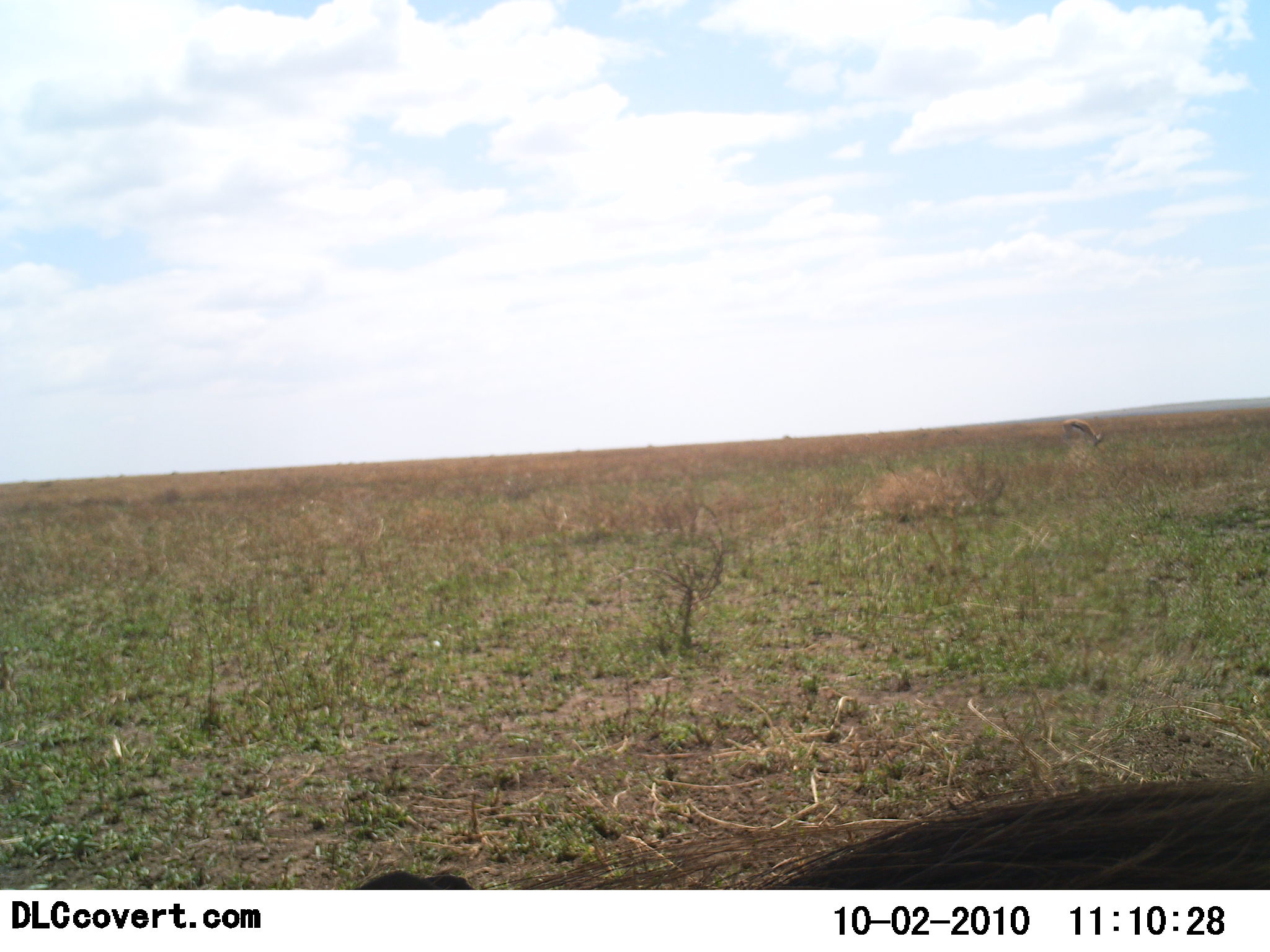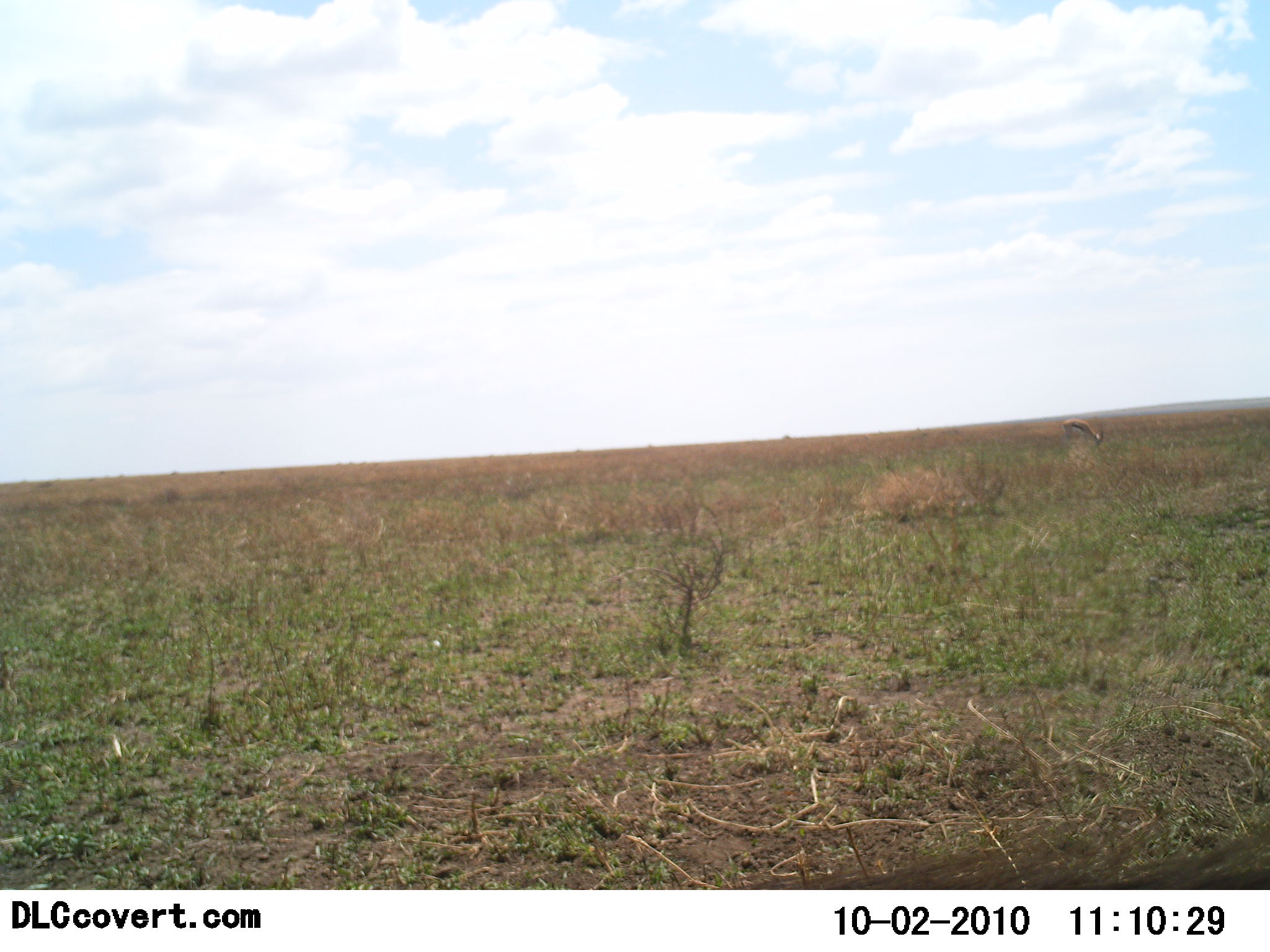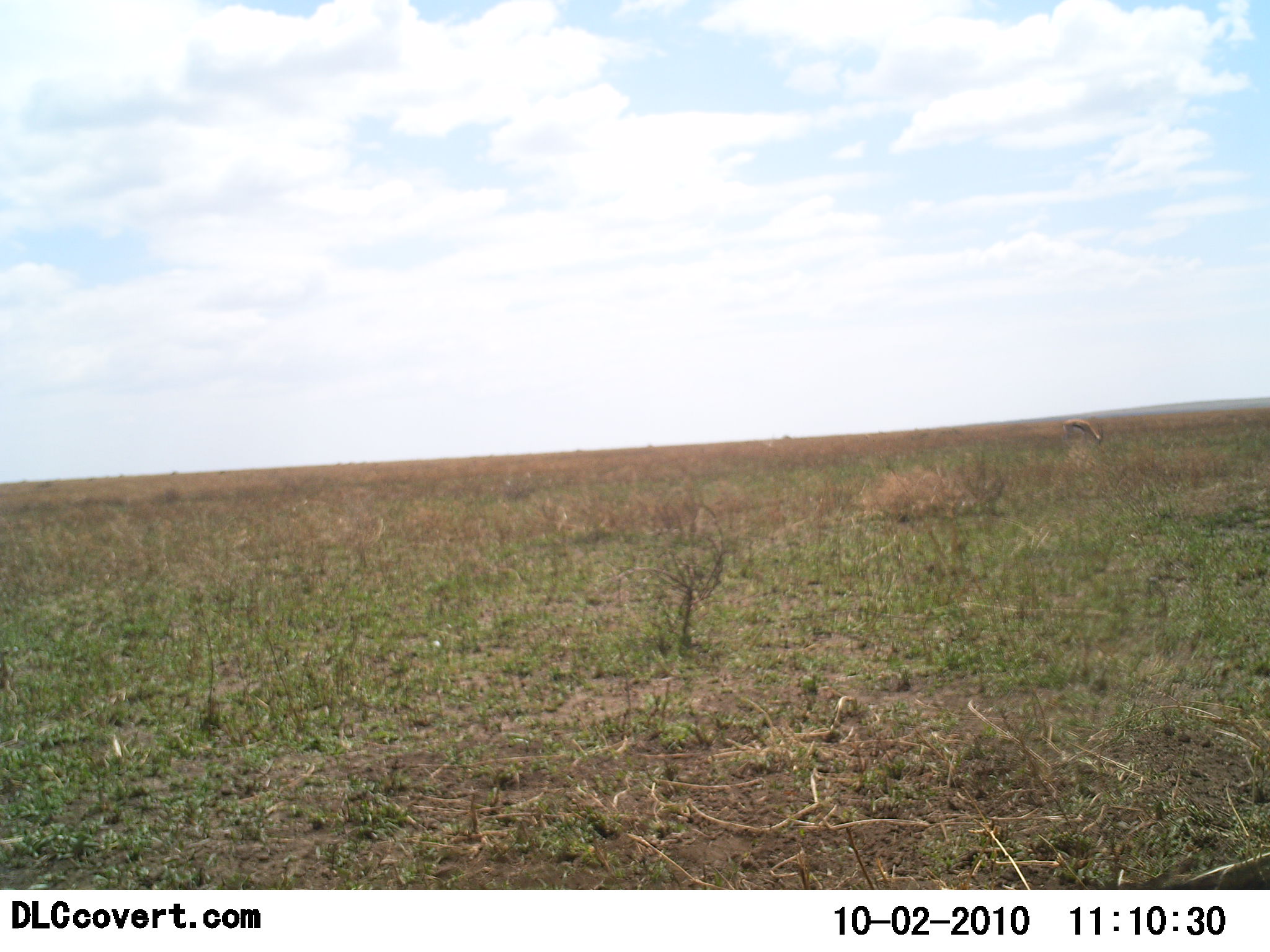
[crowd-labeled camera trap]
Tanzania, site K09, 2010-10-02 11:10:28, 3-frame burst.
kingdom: Animalia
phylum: Chordata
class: Mammalia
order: Artiodactyla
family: Bovidae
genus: Eudorcas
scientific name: Eudorcas thomsonii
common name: thomson's gazelle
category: gazellethomsons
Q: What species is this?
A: Gazellethomsons (thomson's gazelle) (Eudorcas thomsonii).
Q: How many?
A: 1.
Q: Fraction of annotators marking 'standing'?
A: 33%.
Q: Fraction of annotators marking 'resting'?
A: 0%.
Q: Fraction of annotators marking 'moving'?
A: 8%.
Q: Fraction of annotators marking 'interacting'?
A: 0%.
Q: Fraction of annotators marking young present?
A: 0%.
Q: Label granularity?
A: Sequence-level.